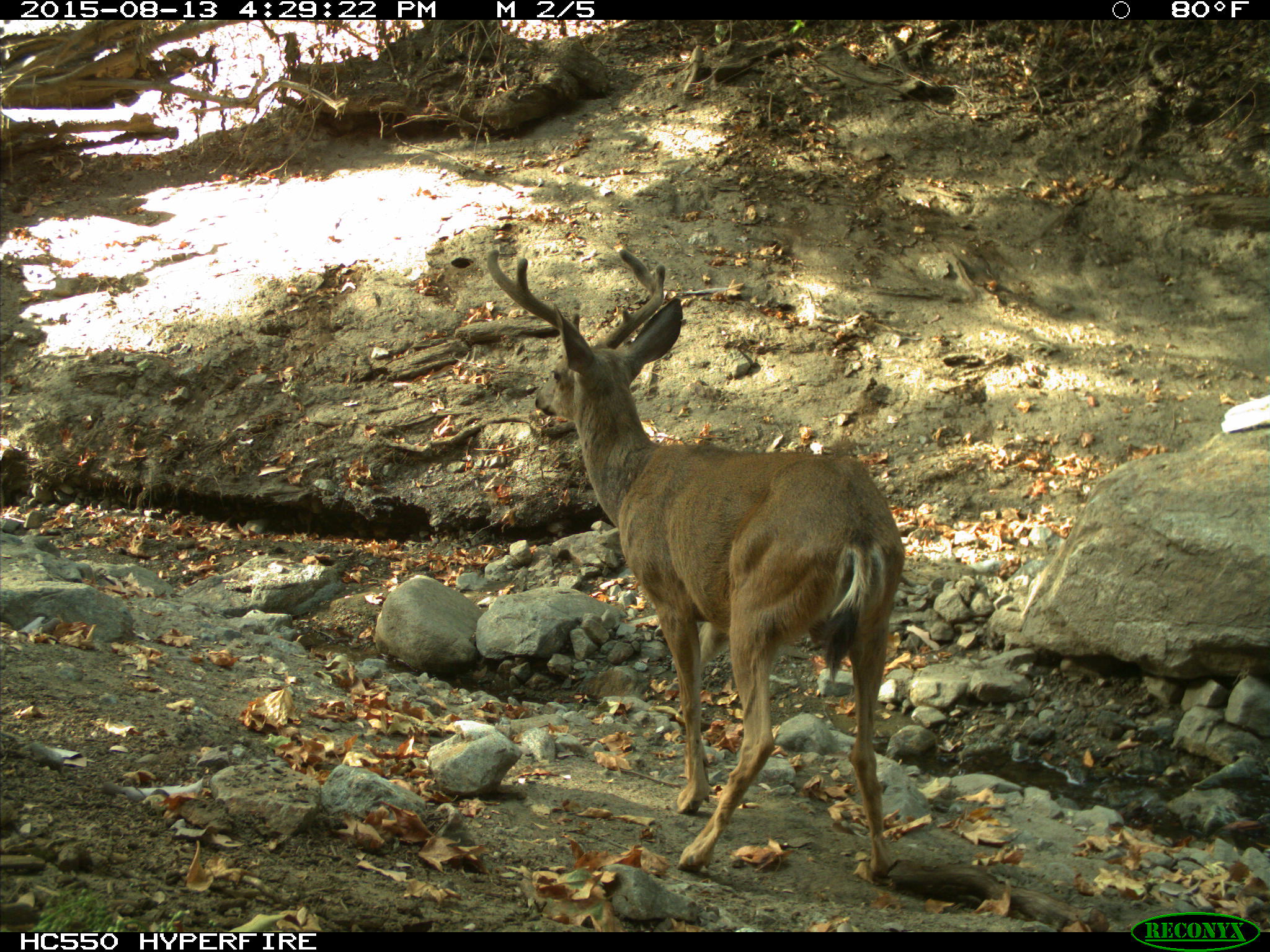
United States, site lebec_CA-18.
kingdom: Animalia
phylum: Chordata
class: Mammalia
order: Artiodactyla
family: Cervidae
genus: Odocoileus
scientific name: Odocoileus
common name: deer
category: unidentified deer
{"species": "unidentified deer (deer) (Odocoileus)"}